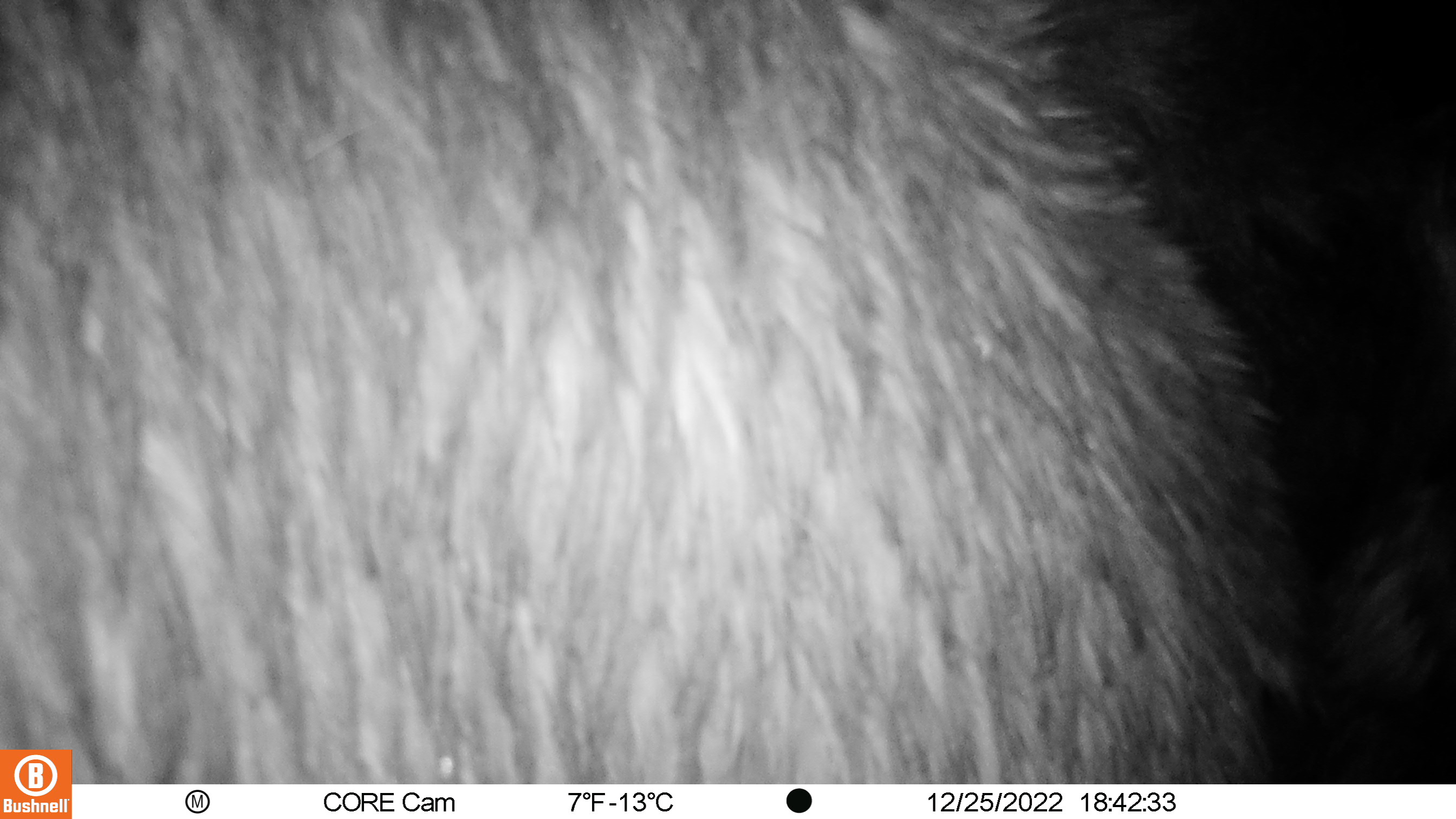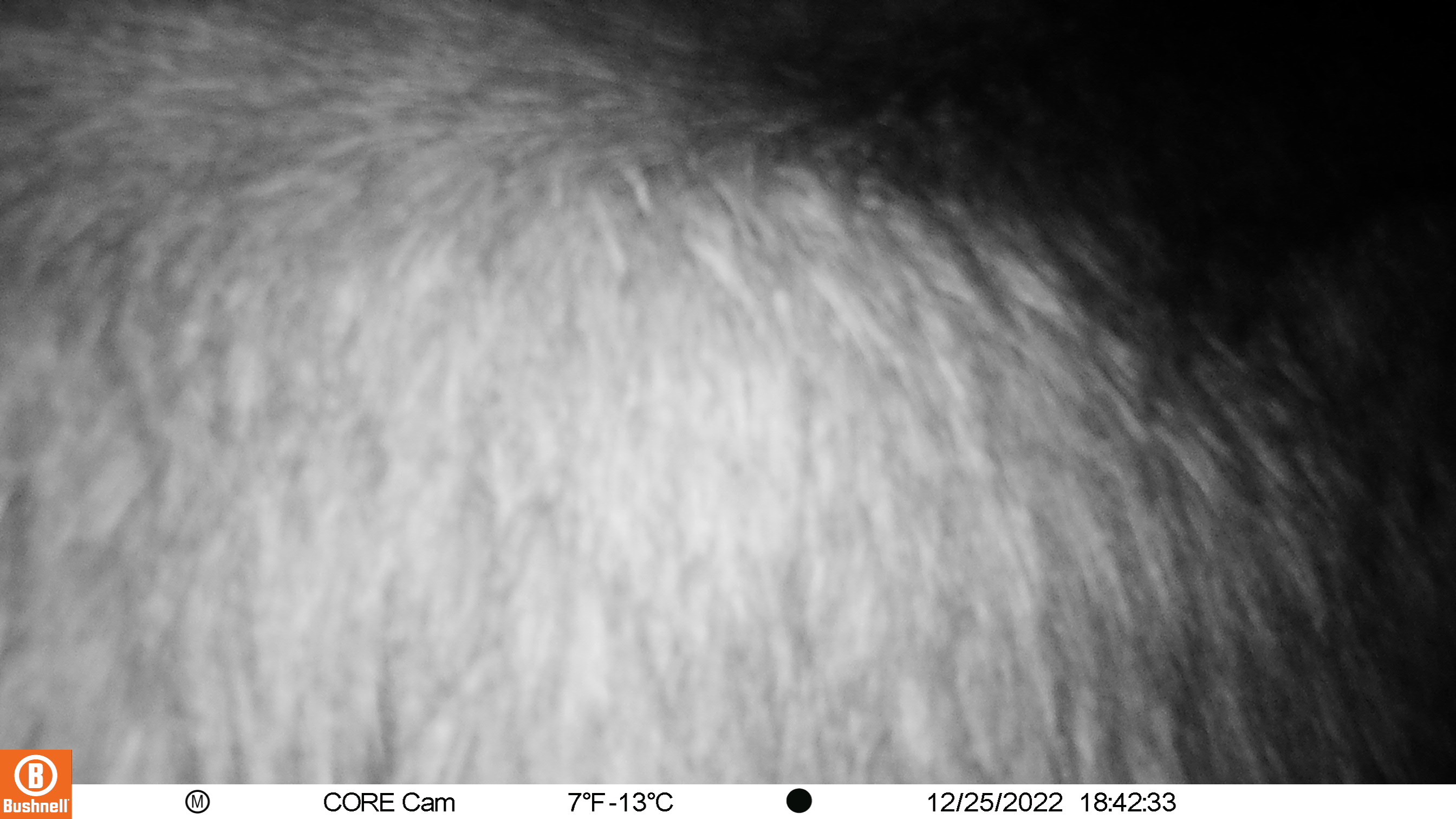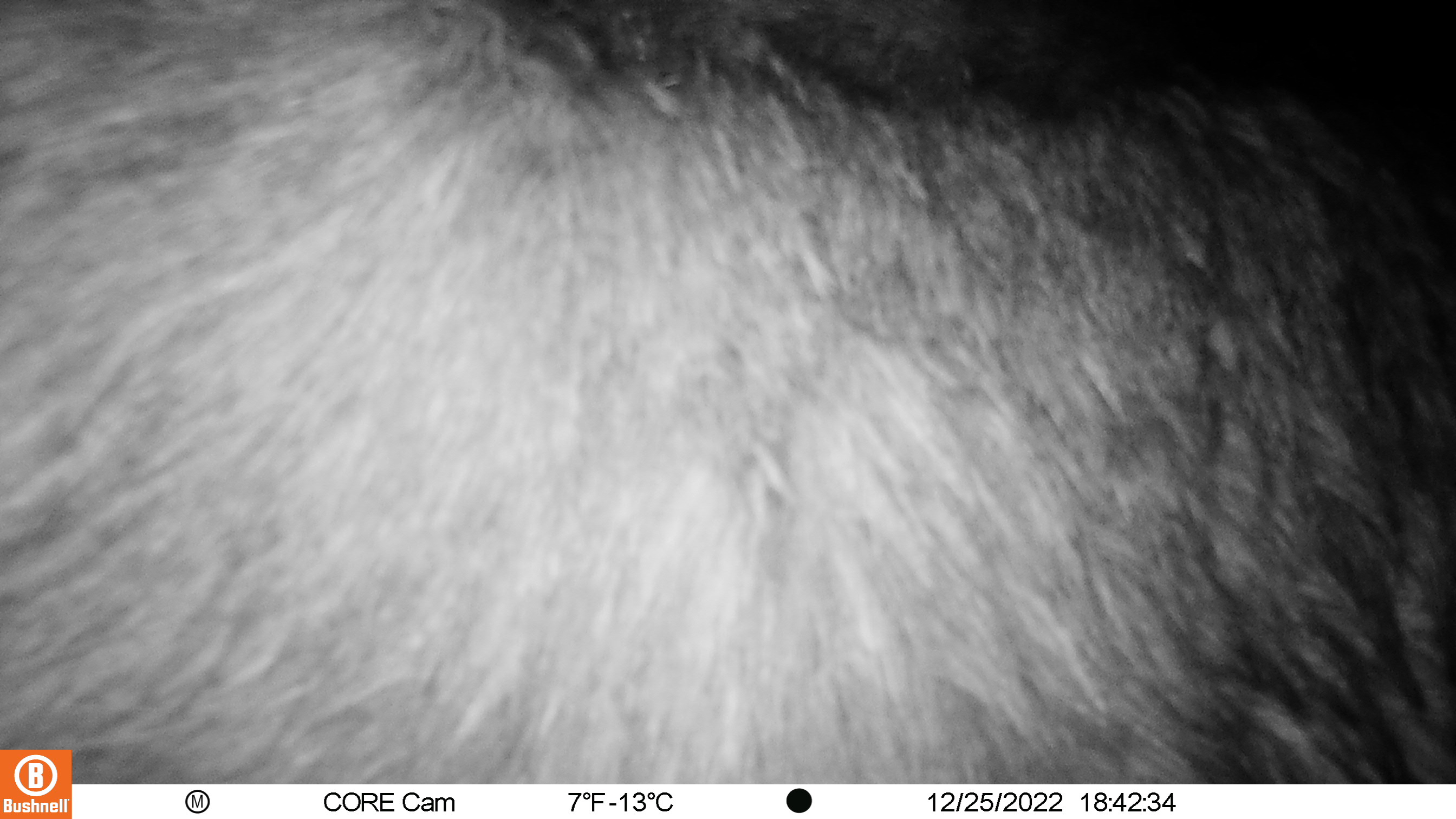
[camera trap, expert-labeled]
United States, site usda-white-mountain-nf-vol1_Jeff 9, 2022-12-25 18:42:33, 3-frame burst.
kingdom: Animalia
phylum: Chordata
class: Mammalia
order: Artiodactyla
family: Cervidae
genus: Alces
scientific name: Alces alces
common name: moose